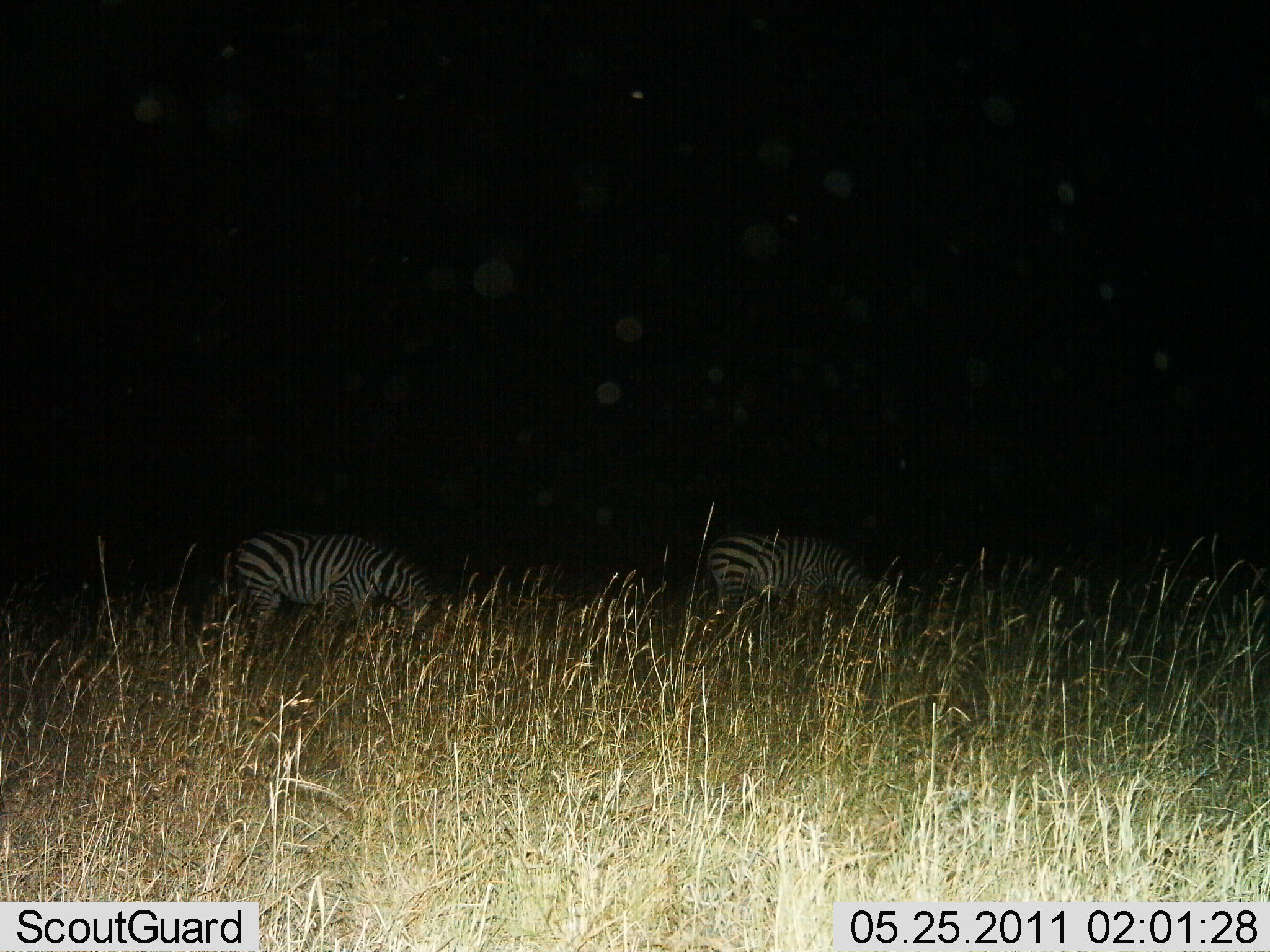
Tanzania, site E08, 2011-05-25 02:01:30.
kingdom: Animalia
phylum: Chordata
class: Mammalia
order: Perissodactyla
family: Equidae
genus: Equus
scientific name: Equus quagga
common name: plains zebra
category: zebra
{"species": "zebra (plains zebra) (Equus quagga)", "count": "2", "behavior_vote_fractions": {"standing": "33%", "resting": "0%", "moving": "8%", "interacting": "0%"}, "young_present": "0%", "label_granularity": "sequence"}